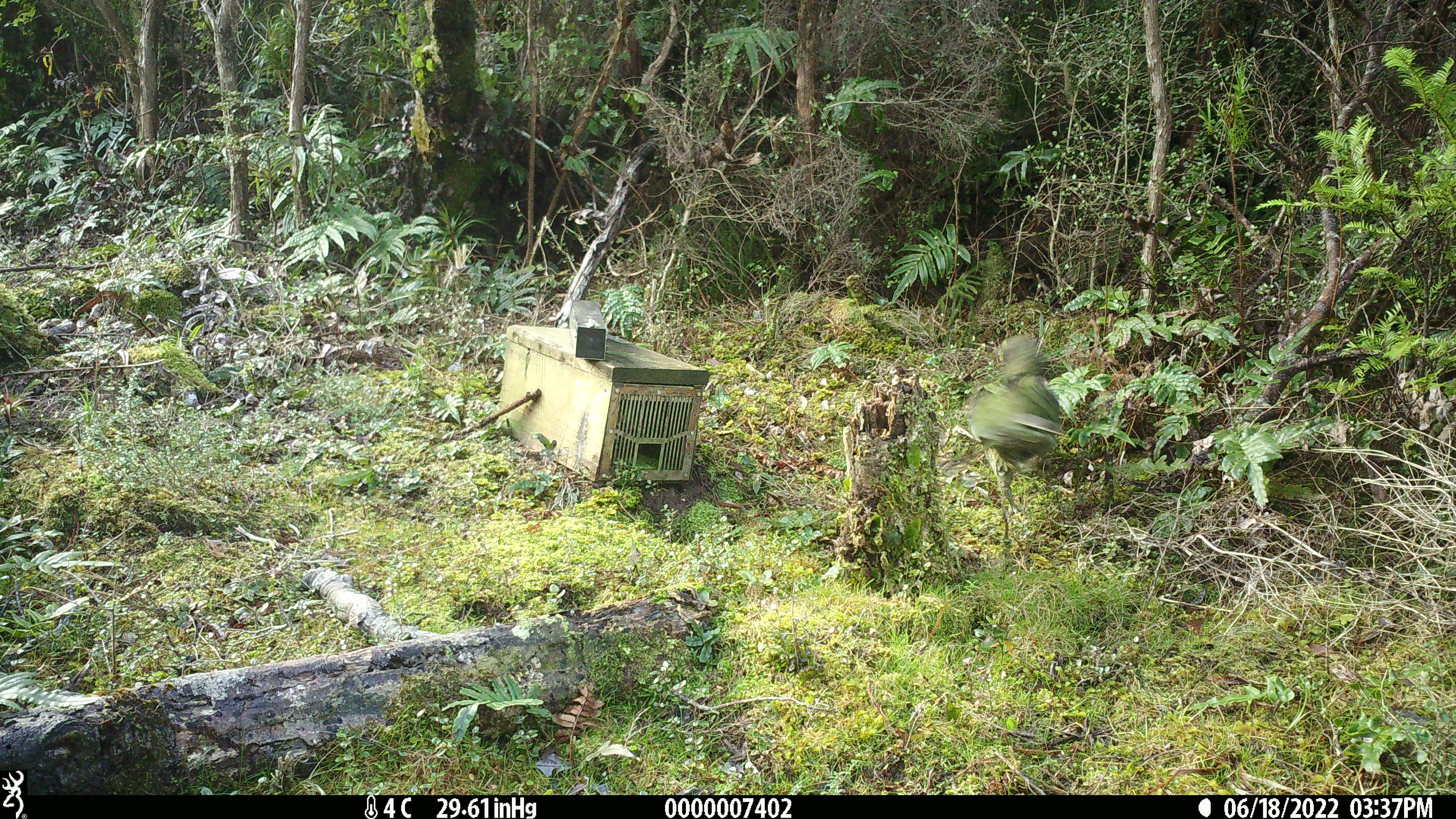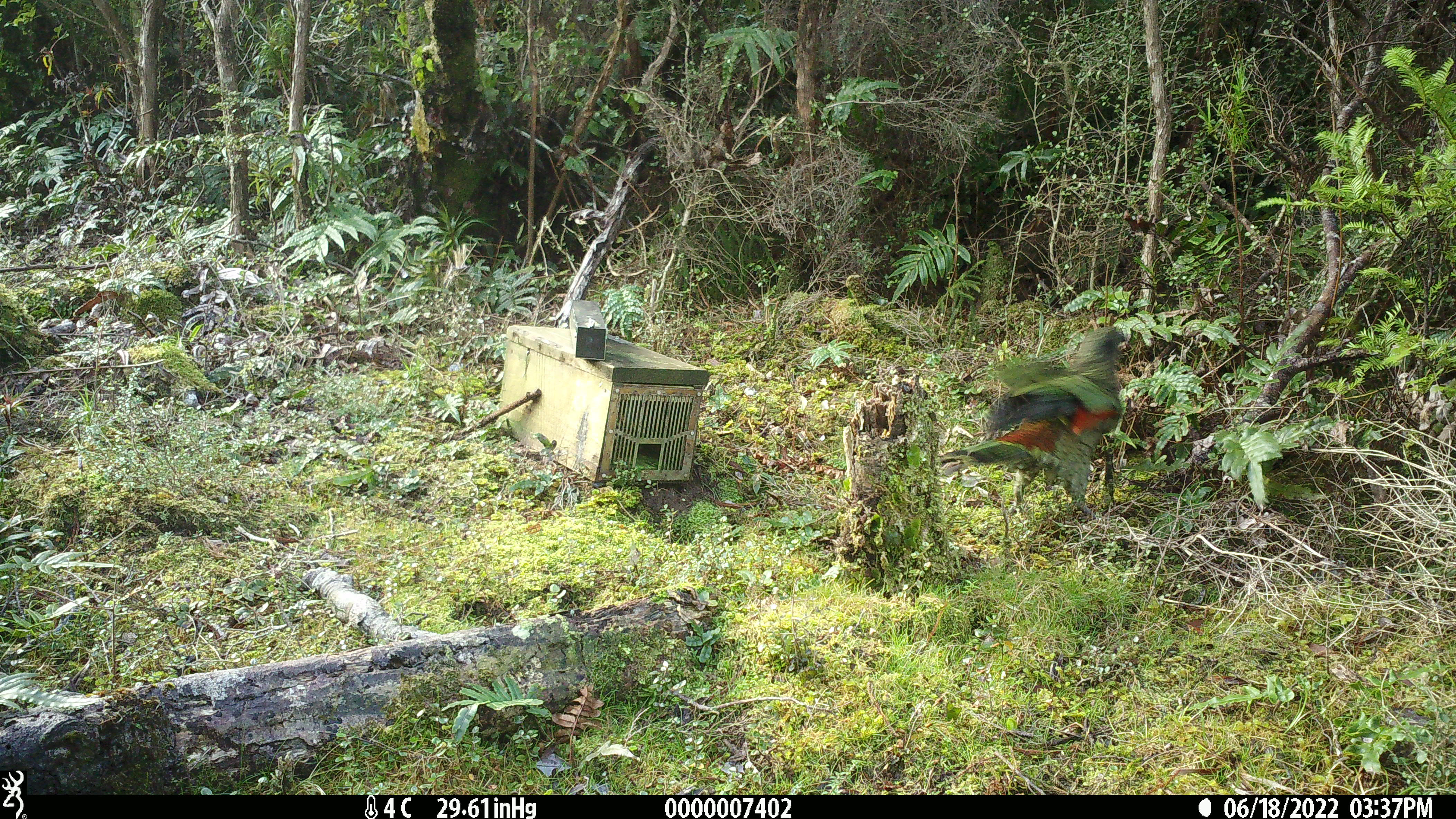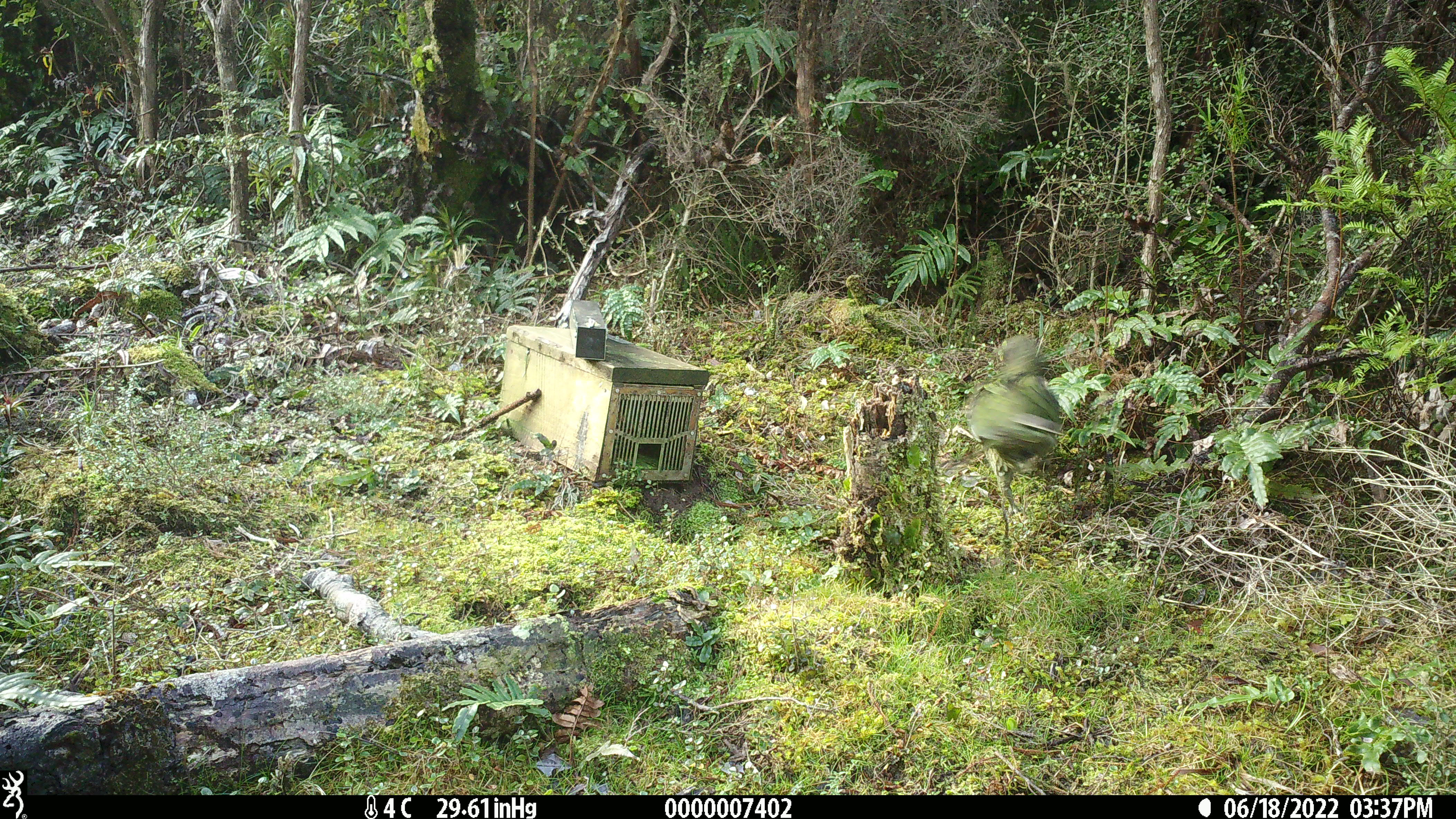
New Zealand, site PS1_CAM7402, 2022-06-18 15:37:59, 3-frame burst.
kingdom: Animalia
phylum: Chordata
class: Aves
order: Psittaciformes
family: Strigopidae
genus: Nestor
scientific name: Nestor notabilis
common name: kea